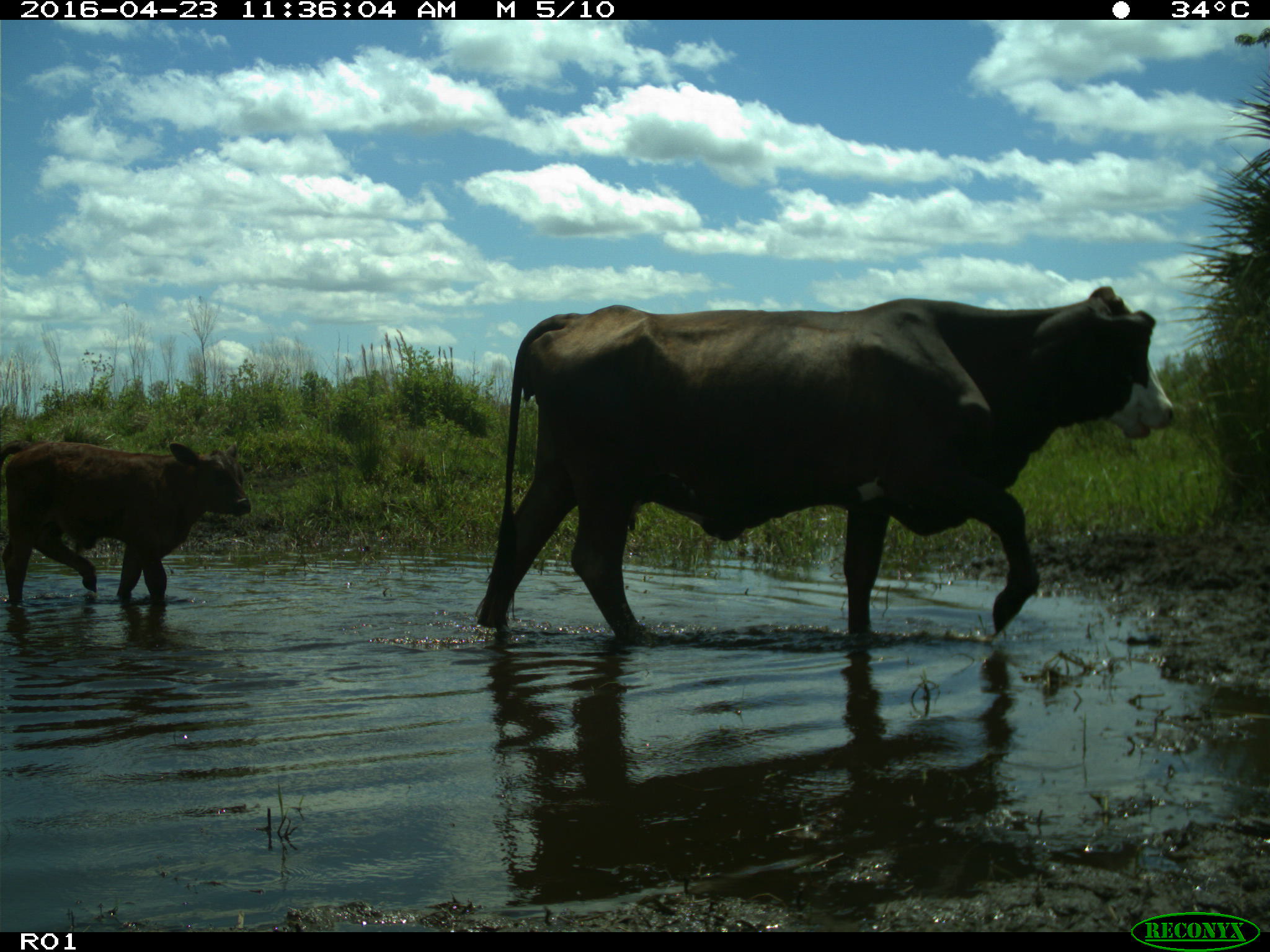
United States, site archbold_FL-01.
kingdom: Animalia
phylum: Chordata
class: Mammalia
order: Artiodactyla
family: Bovidae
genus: Bos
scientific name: Bos taurus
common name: domestic cow